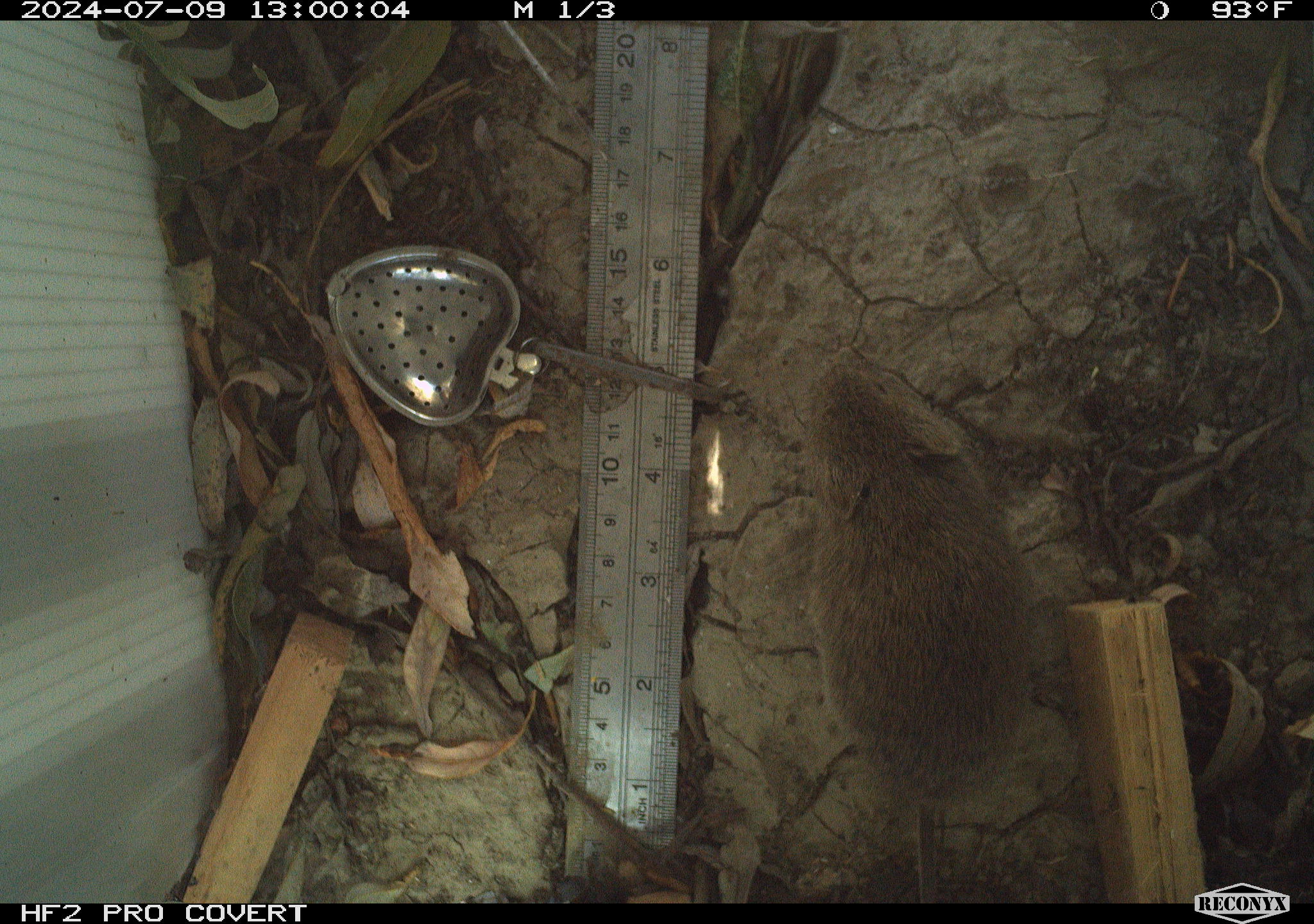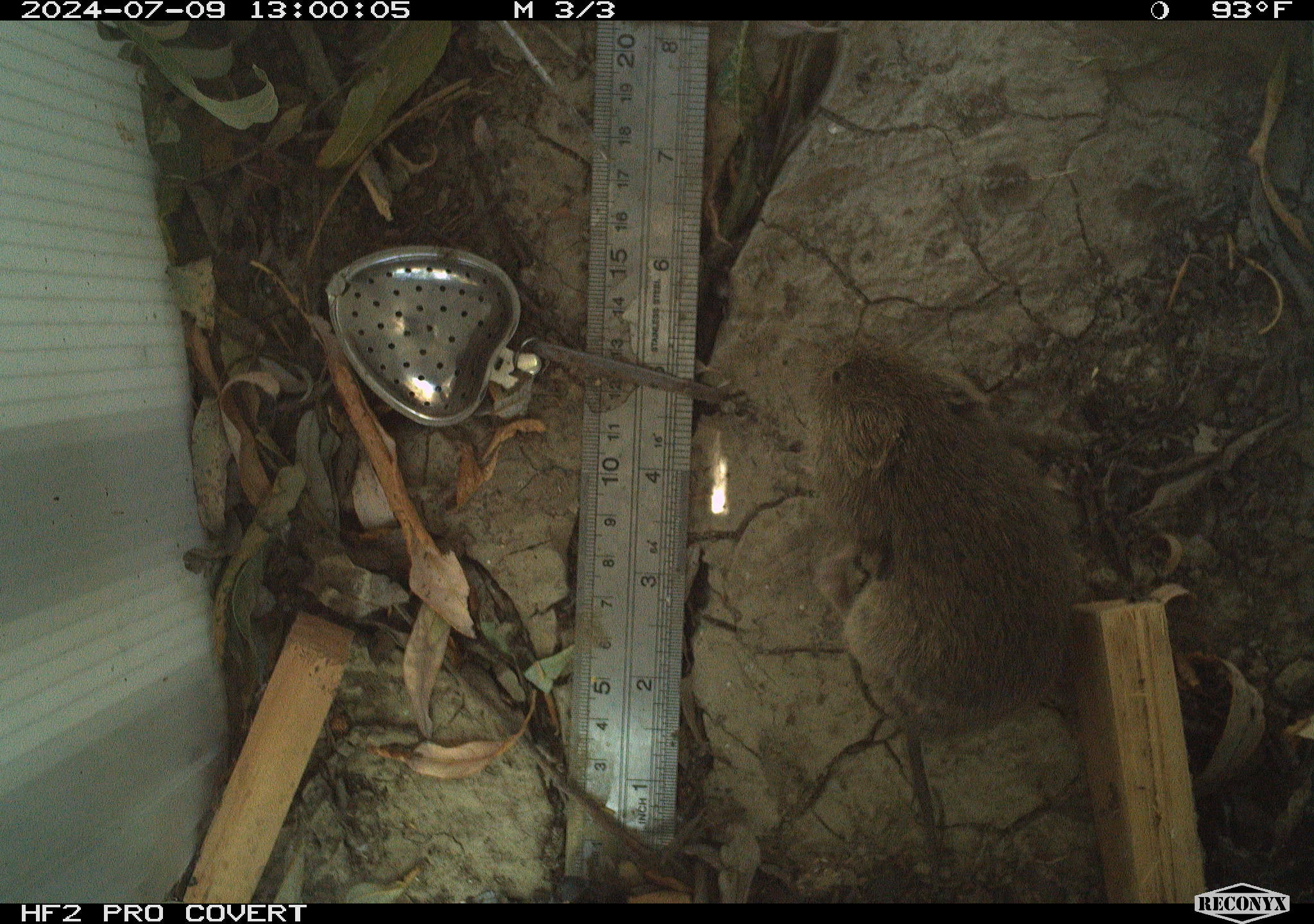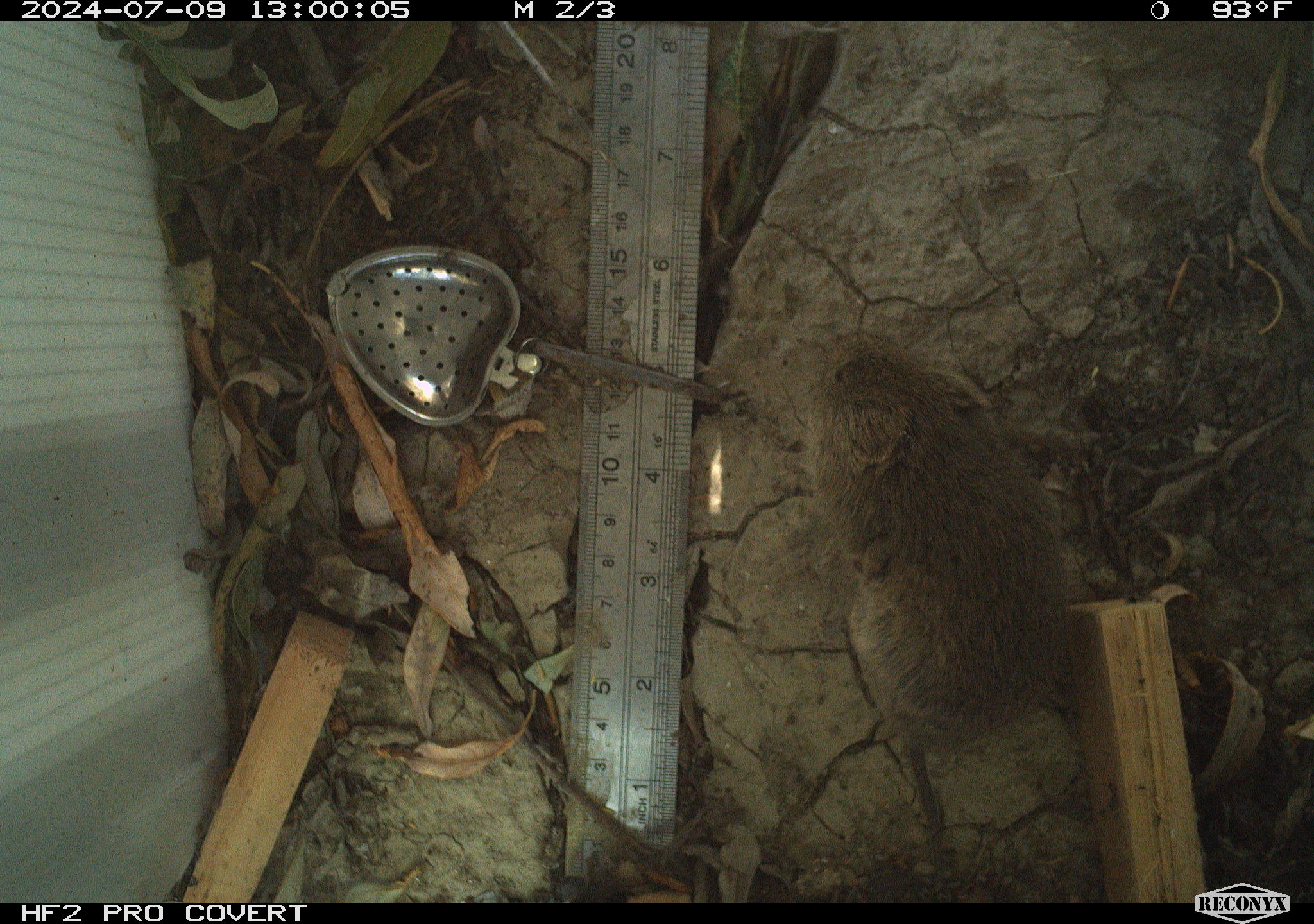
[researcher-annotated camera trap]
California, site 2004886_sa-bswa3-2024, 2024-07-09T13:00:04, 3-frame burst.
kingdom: Animalia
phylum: Chordata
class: Mammalia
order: Rodentia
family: Cricetidae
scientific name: Arvicolinae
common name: voles, lemmings, and muskrats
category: arvicolinae subfamily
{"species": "arvicolinae subfamily (voles, lemmings, and muskrats) (Arvicolinae)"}